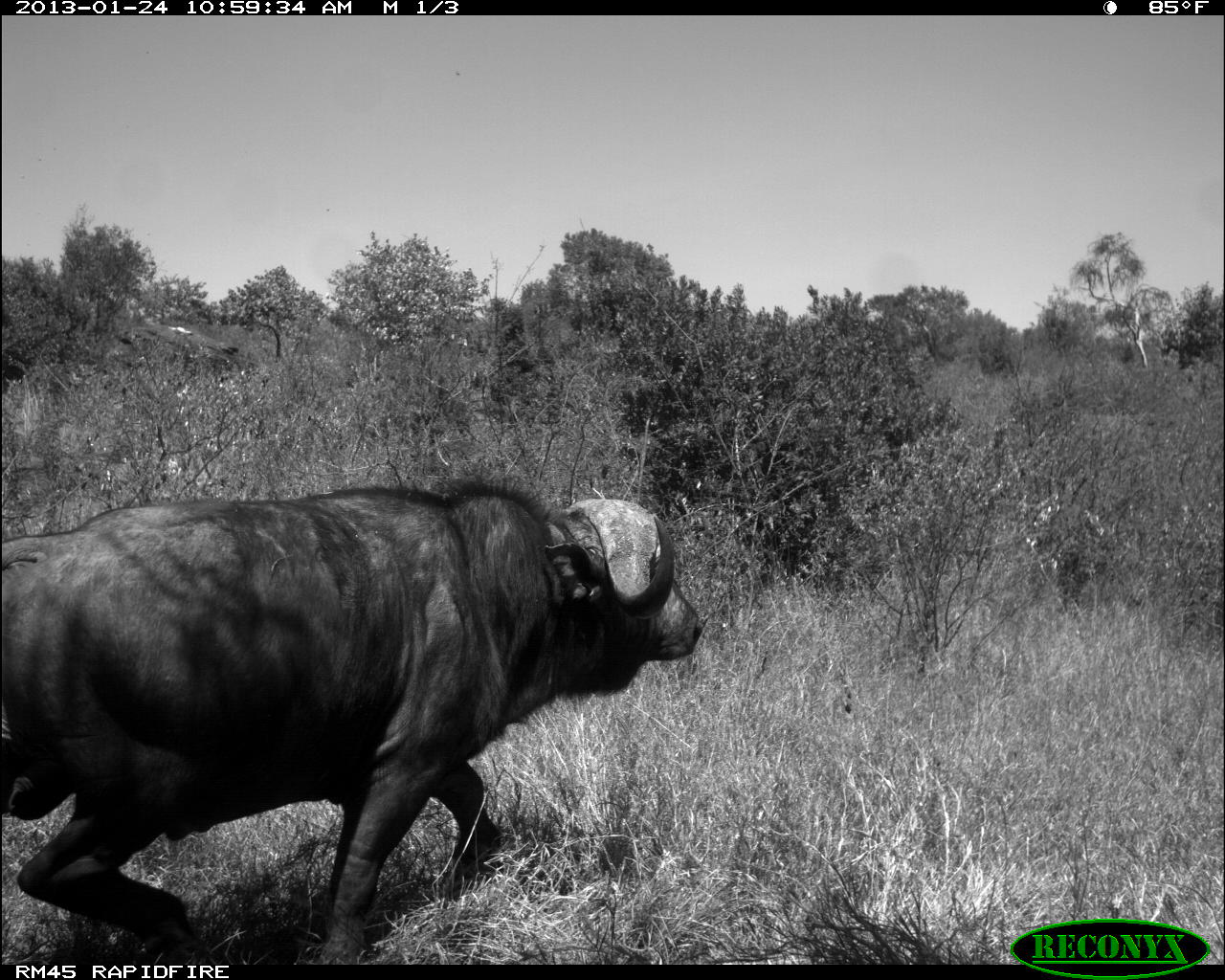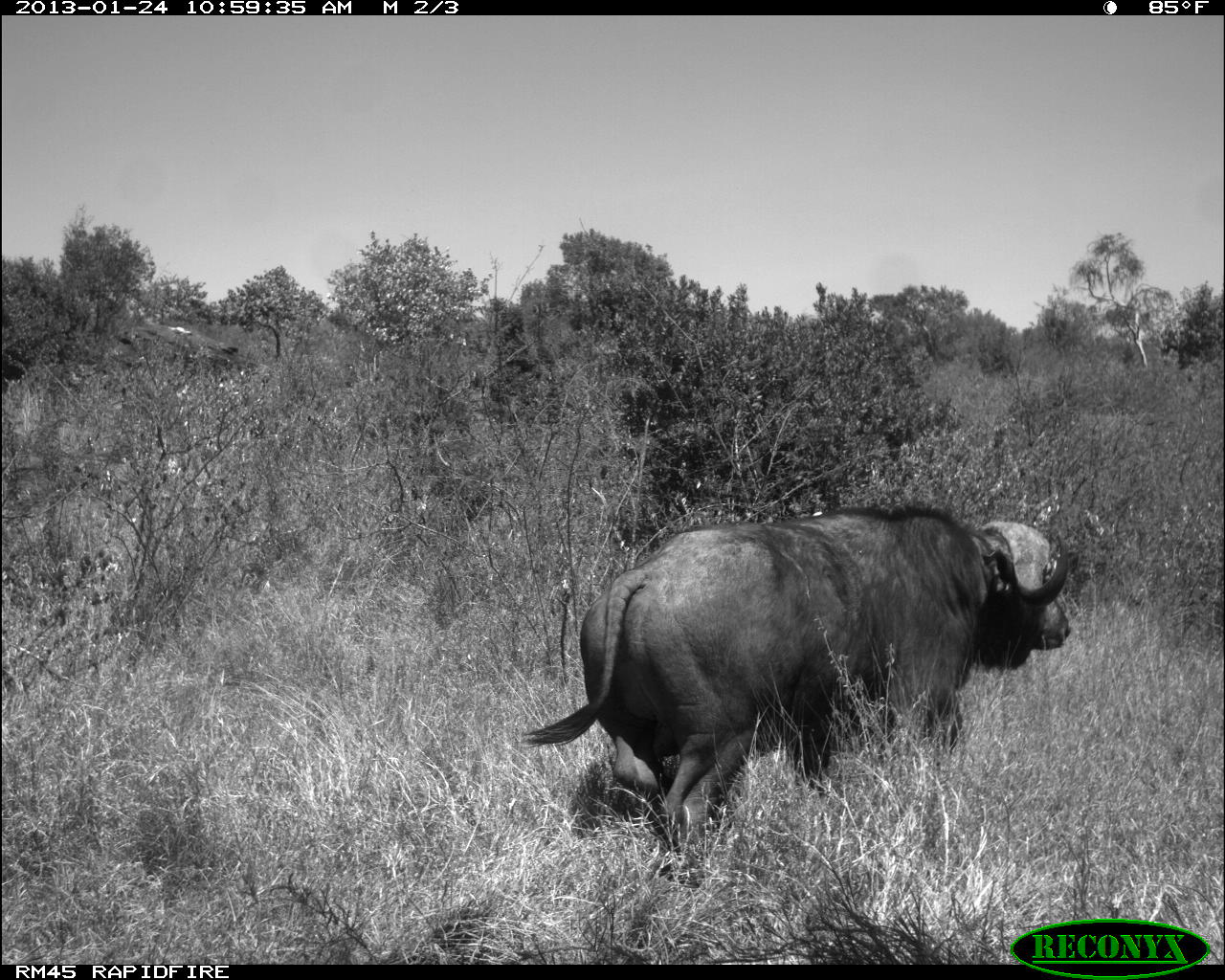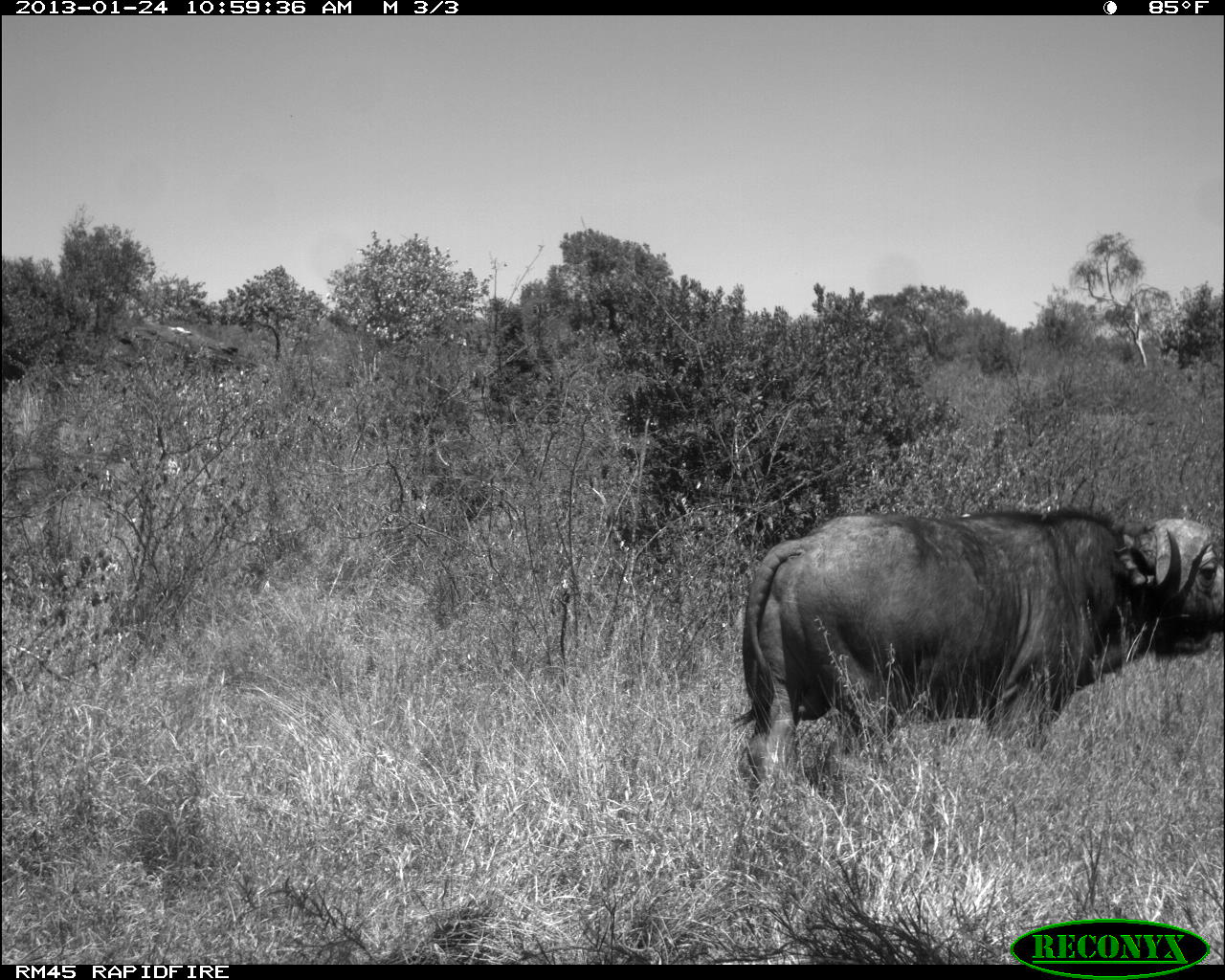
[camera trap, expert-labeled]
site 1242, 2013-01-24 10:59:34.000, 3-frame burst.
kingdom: Animalia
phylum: Chordata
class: Mammalia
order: Artiodactyla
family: Bovidae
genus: Syncerus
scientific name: Syncerus caffer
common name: african buffalo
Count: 1.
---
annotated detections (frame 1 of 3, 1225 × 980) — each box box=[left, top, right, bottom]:
syncerus caffer: box=[0, 476, 706, 965]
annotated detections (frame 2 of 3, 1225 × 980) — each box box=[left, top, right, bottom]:
syncerus caffer: box=[520, 501, 1073, 885]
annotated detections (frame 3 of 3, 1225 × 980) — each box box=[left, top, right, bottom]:
syncerus caffer: box=[729, 504, 1225, 811]